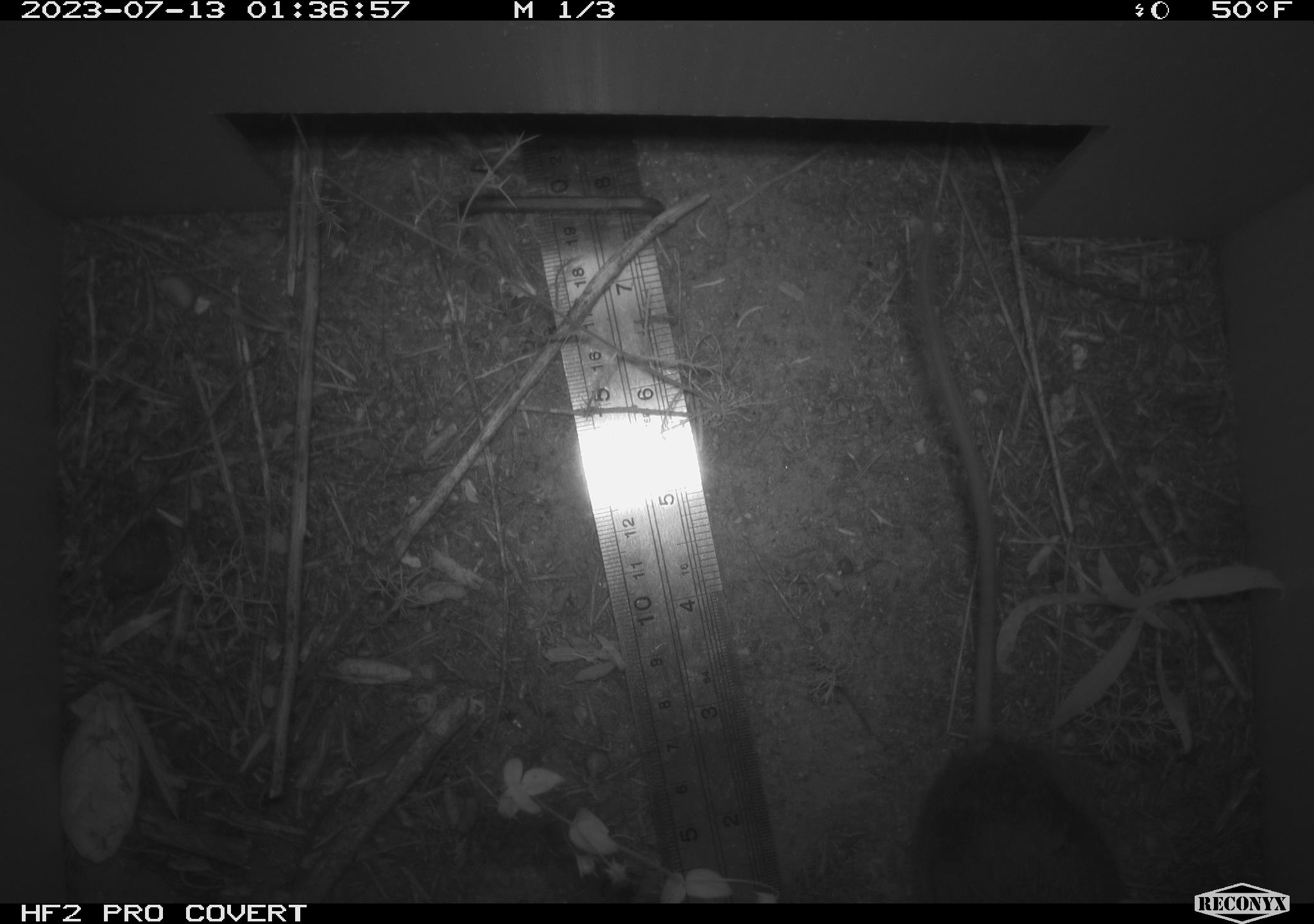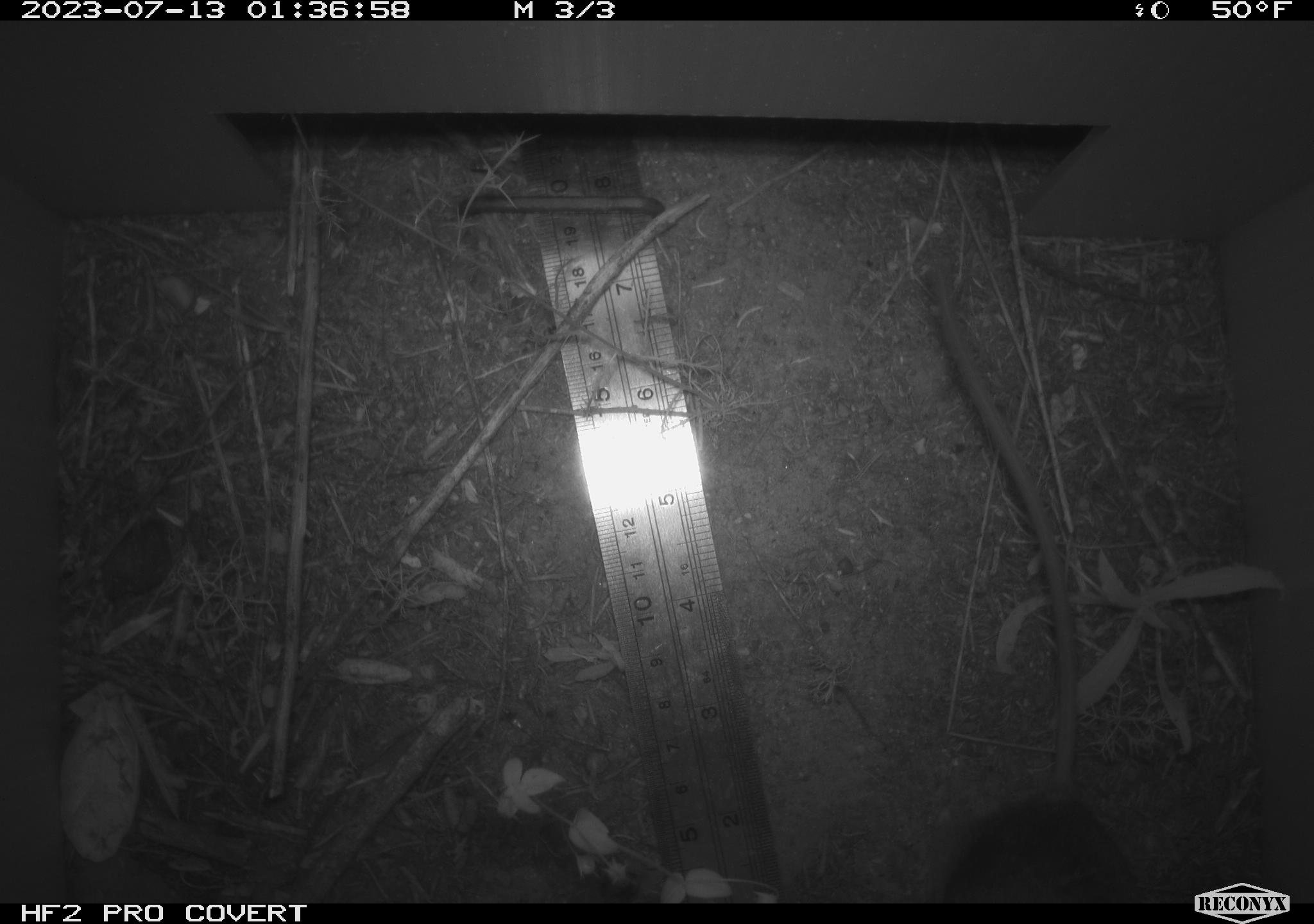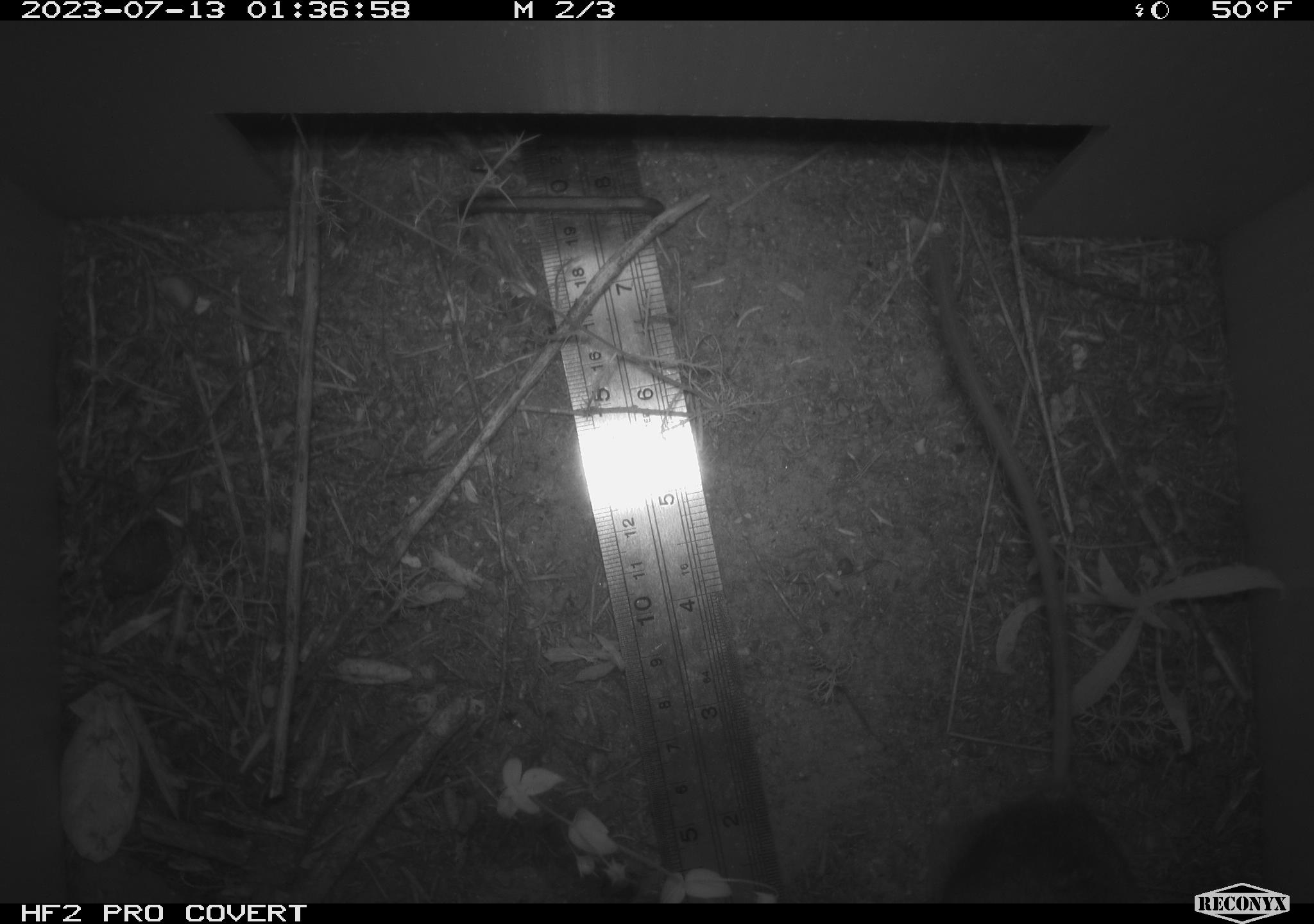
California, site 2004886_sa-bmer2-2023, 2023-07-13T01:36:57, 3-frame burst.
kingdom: Animalia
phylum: Chordata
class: Mammalia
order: Rodentia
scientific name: Rodentia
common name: mouse species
Mouse species (Rodentia).